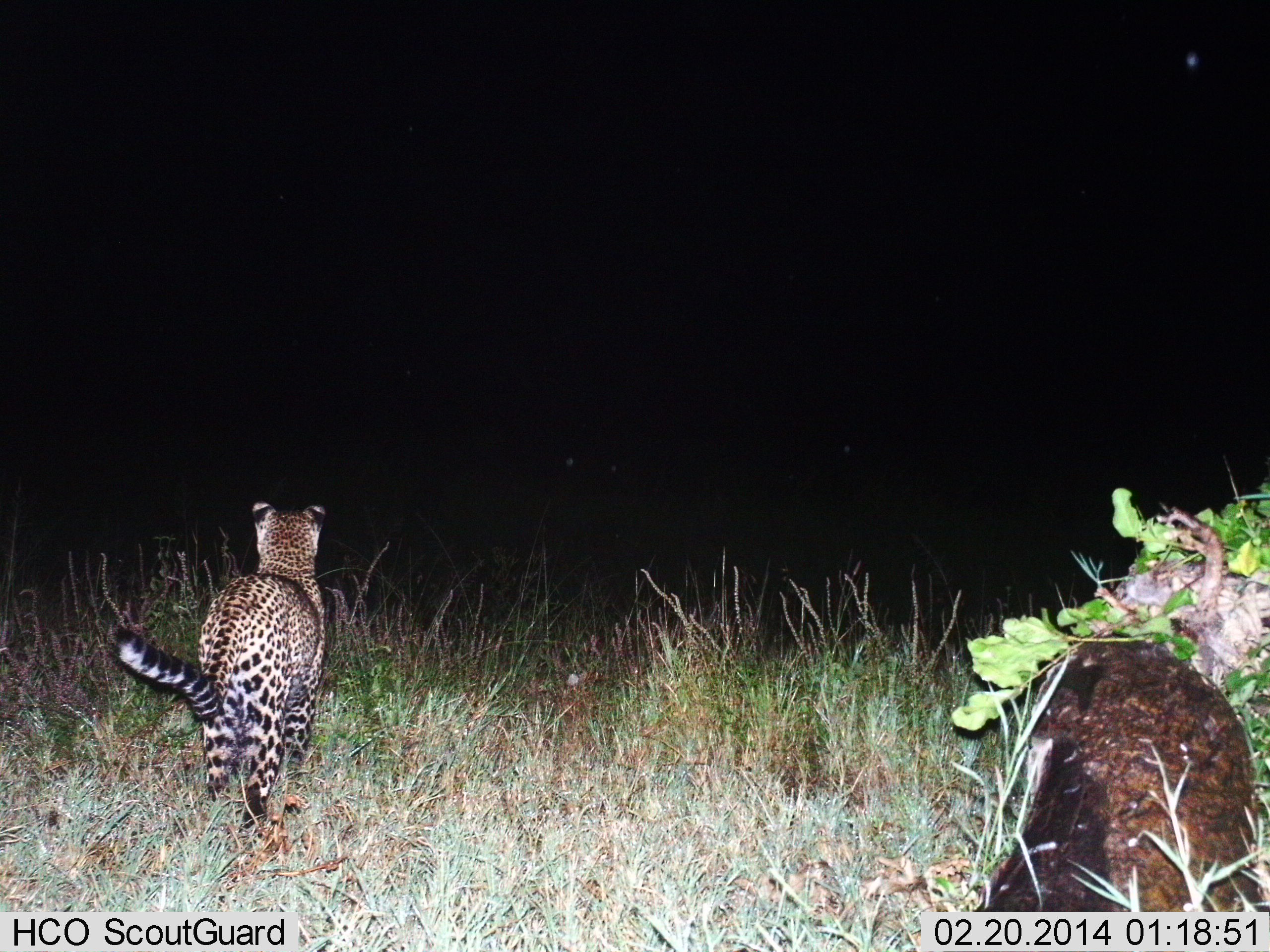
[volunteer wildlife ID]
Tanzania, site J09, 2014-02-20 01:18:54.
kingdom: Animalia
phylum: Chordata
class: Mammalia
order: Carnivora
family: Felidae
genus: Panthera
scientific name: Panthera pardus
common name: leopard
Leopard (Panthera pardus), count 1. Behavior (volunteer vote fractions): standing 60%, resting 0%, moving 40%, interacting 0%. Young present (vote fraction): 0%. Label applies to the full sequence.